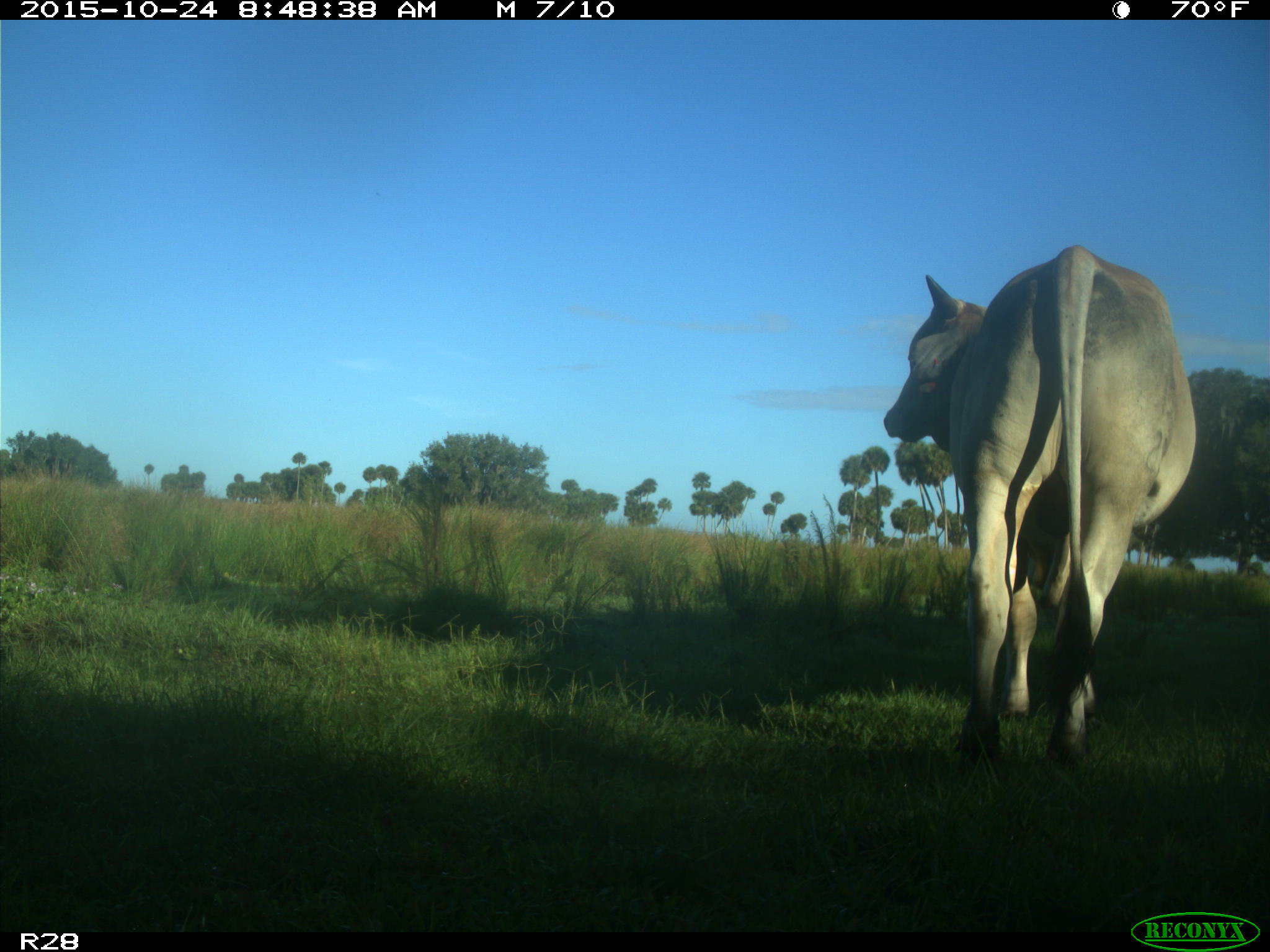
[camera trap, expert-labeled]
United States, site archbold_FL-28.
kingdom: Animalia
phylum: Chordata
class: Mammalia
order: Artiodactyla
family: Bovidae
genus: Bos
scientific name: Bos taurus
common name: domestic cow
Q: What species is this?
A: Bos taurus (domestic cow).